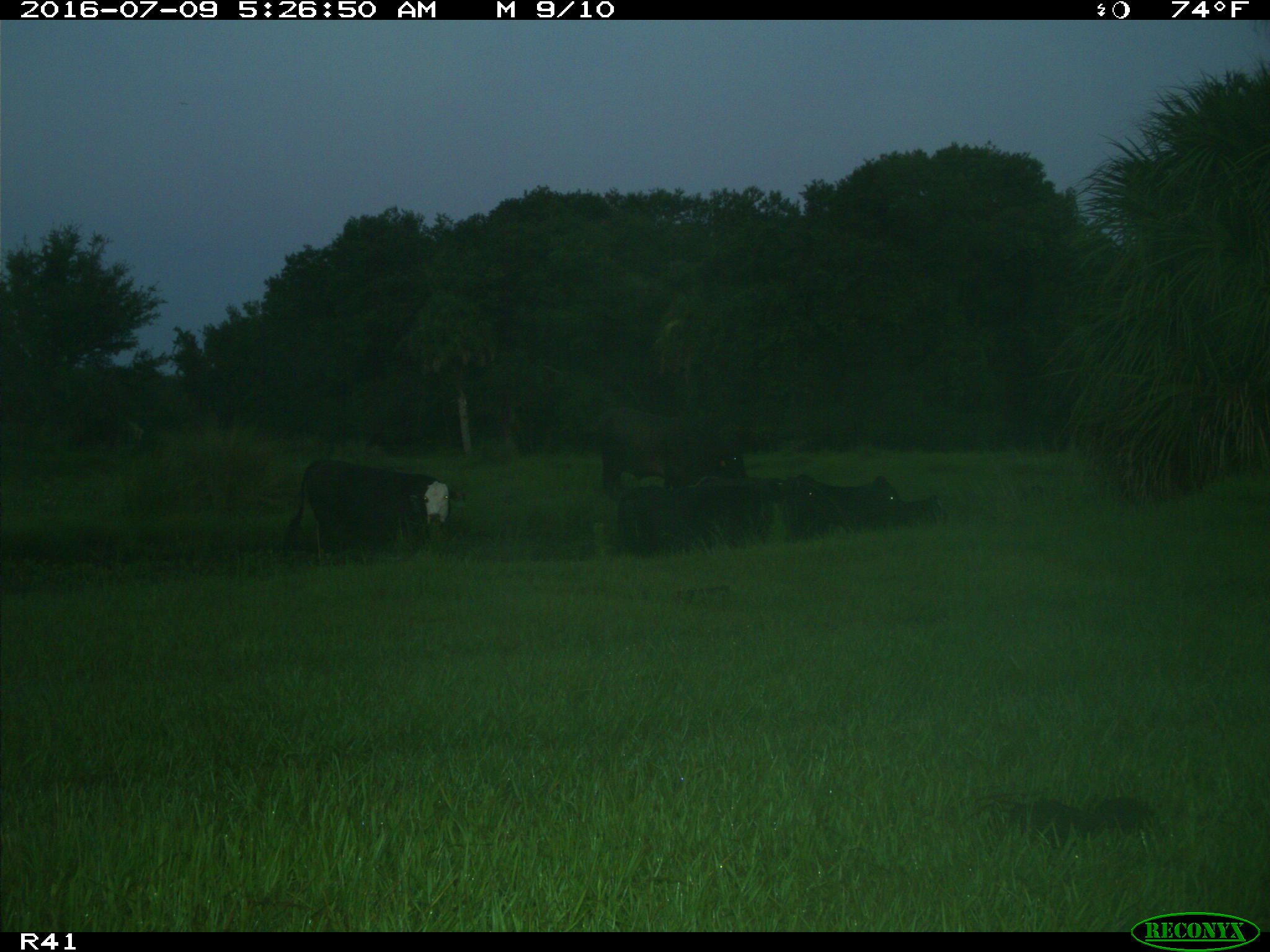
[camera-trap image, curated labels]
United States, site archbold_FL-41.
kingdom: Animalia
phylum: Chordata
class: Mammalia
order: Artiodactyla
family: Bovidae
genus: Bos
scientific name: Bos taurus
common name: domestic cow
Bos taurus (domestic cow).